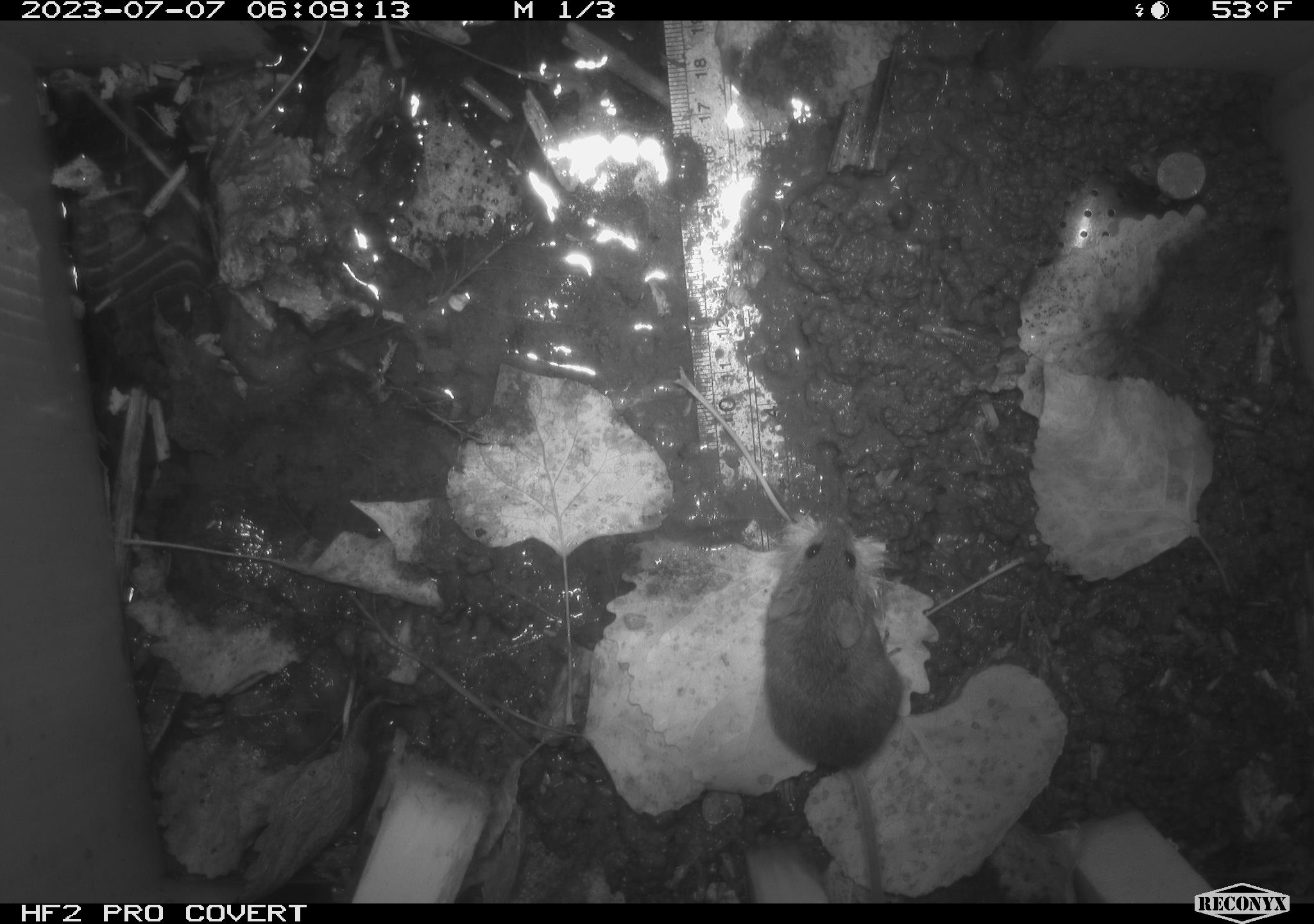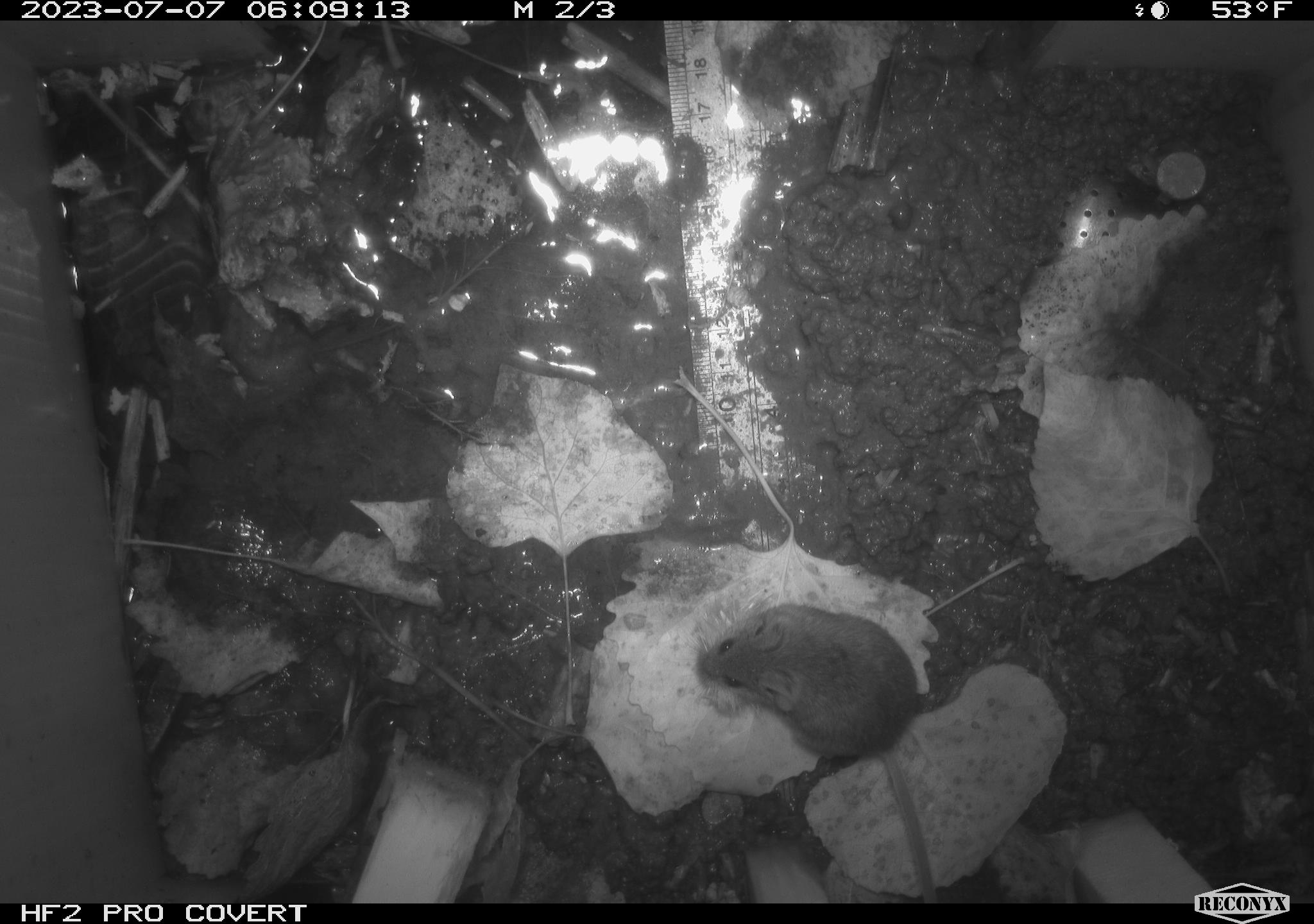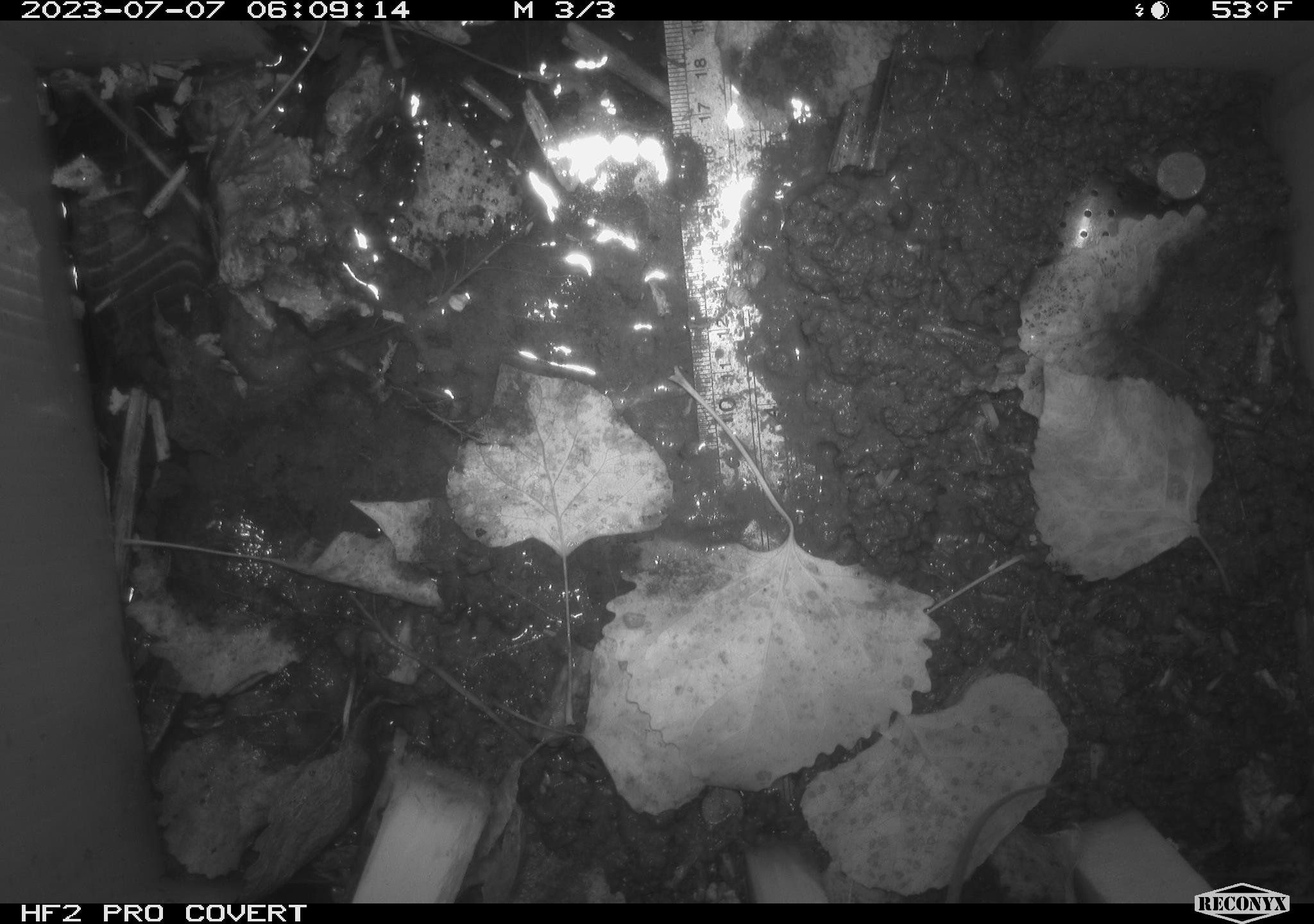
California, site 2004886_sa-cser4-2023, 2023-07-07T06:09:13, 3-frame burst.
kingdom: Animalia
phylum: Chordata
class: Mammalia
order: Rodentia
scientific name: Rodentia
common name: mouse species